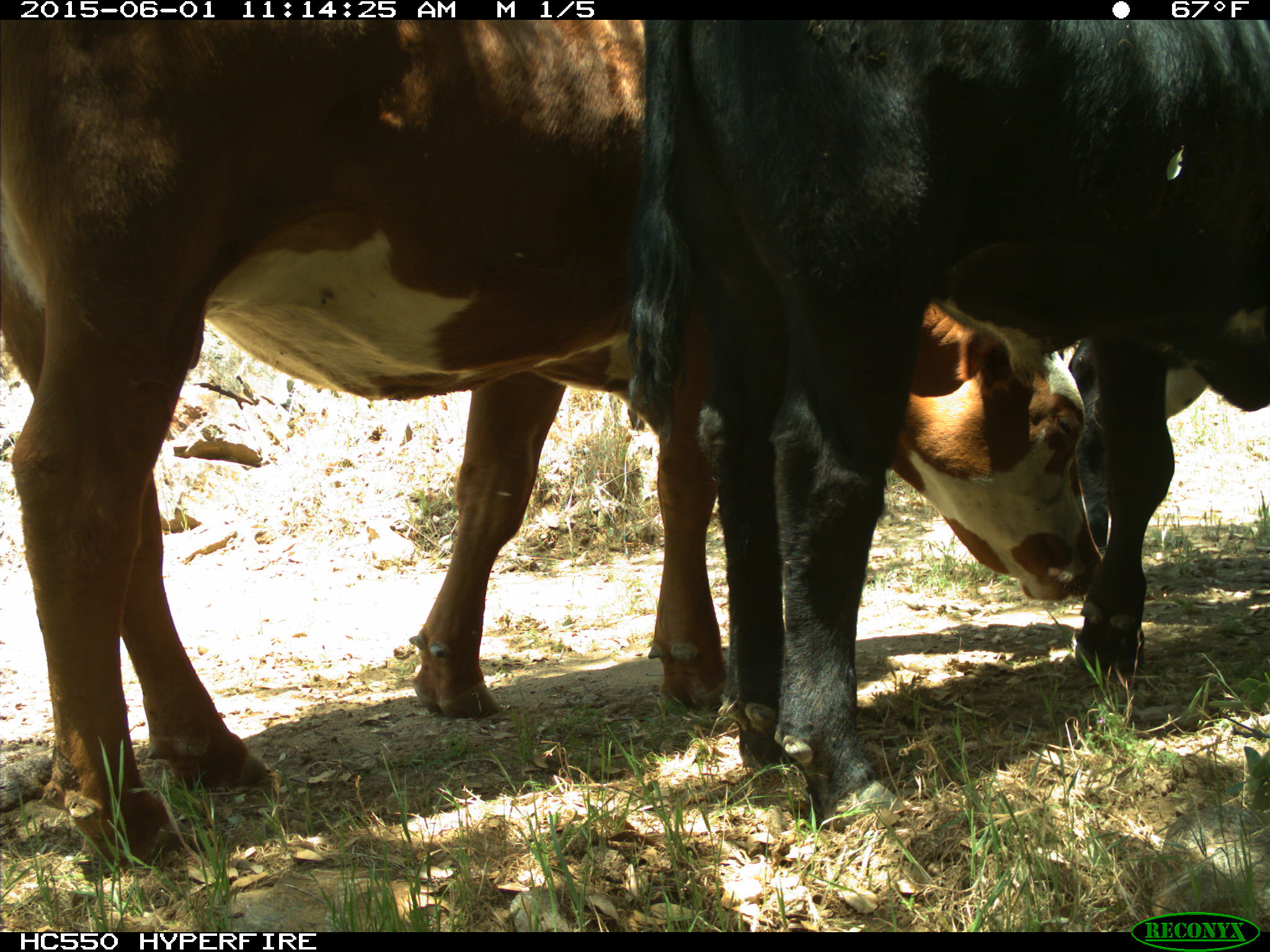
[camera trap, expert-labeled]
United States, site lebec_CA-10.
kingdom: Animalia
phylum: Chordata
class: Mammalia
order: Artiodactyla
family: Bovidae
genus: Bos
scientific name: Bos taurus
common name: domestic cow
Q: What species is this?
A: Bos taurus (domestic cow).